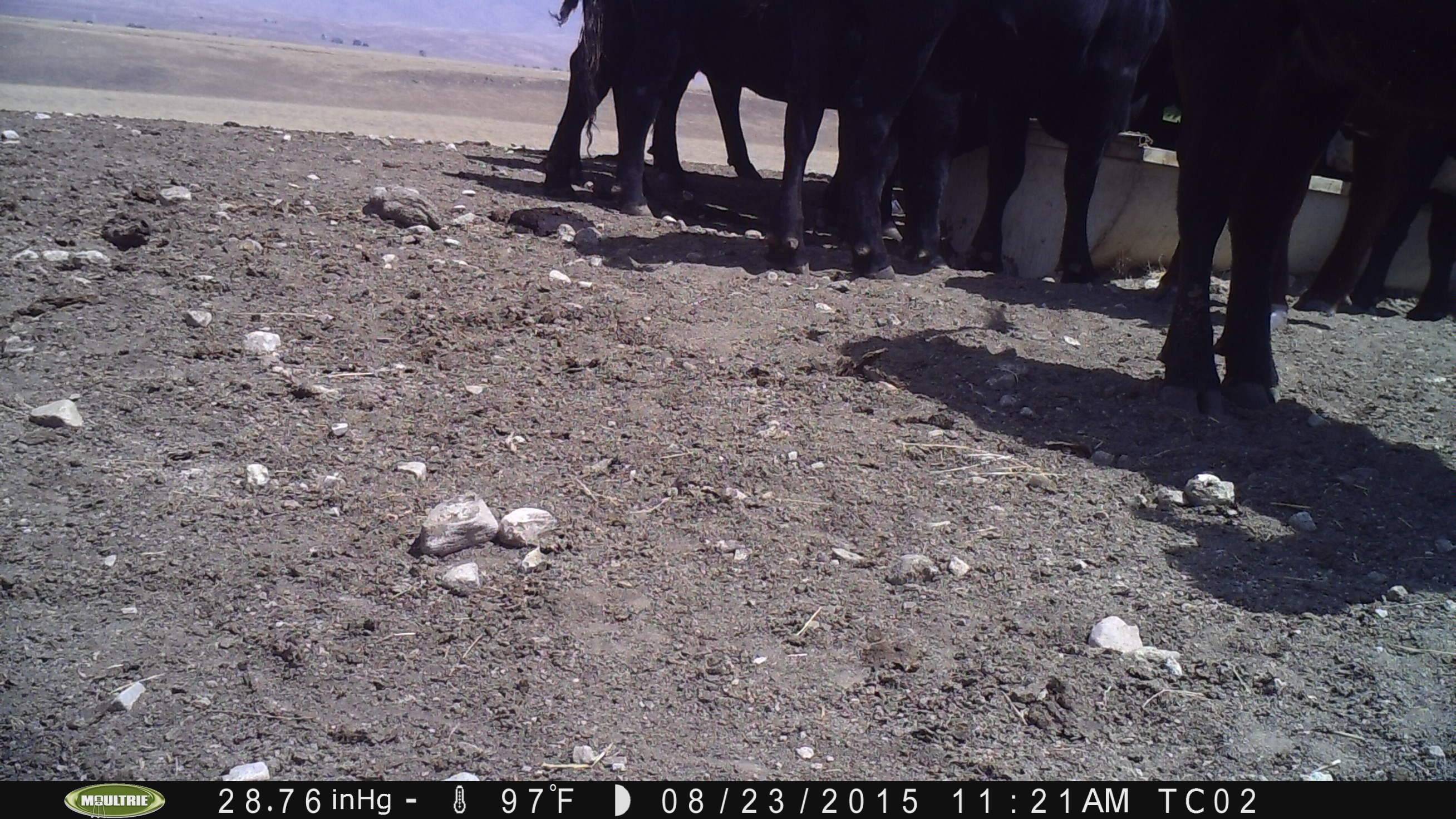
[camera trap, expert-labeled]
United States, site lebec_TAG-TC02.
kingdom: Animalia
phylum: Chordata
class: Mammalia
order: Artiodactyla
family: Bovidae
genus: Bos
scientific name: Bos taurus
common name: domestic cow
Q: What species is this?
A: Bos taurus (domestic cow).